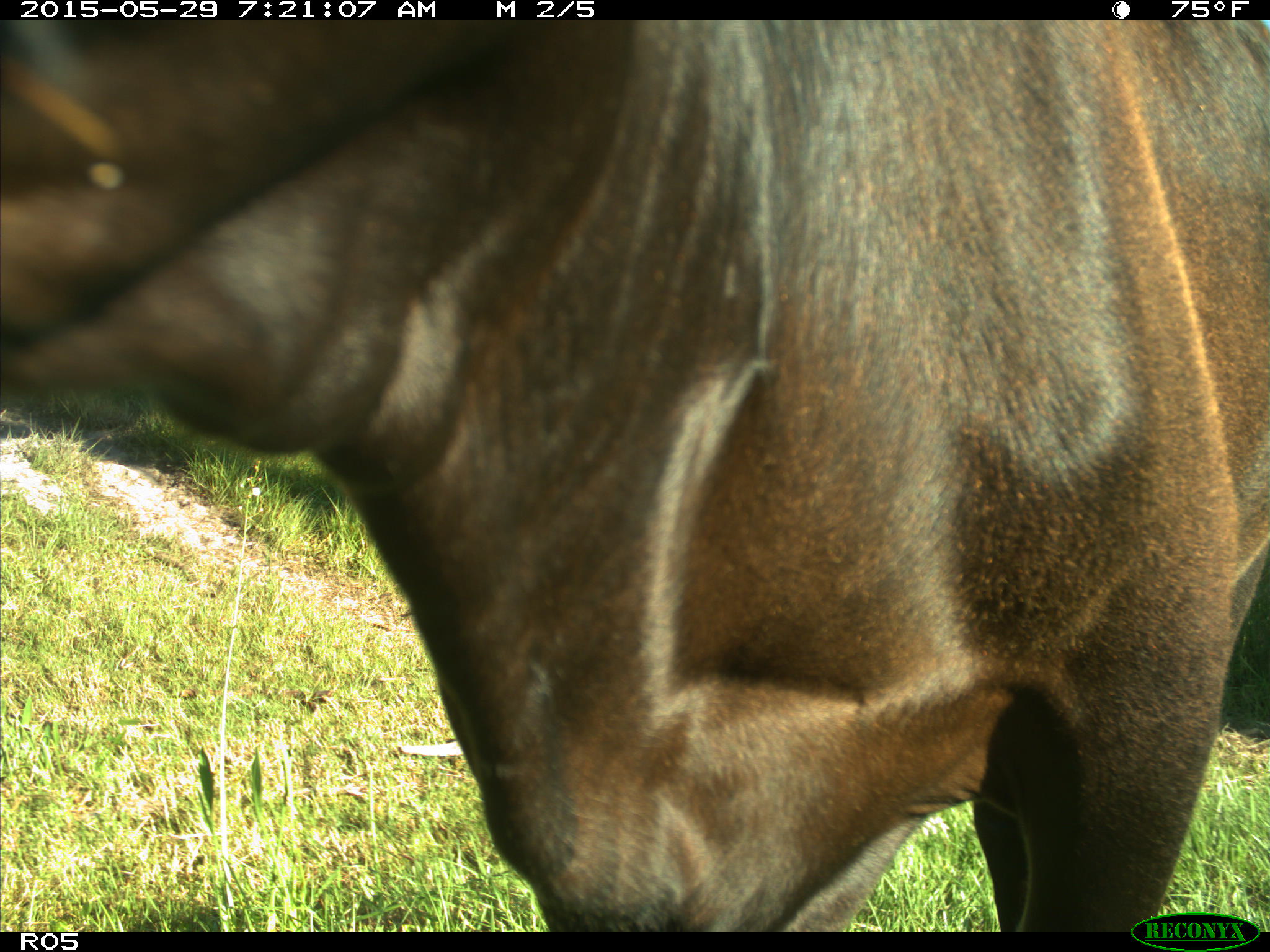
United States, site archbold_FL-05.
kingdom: Animalia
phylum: Chordata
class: Mammalia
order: Artiodactyla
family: Bovidae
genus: Bos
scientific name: Bos taurus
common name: domestic cow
Bos taurus (domestic cow).